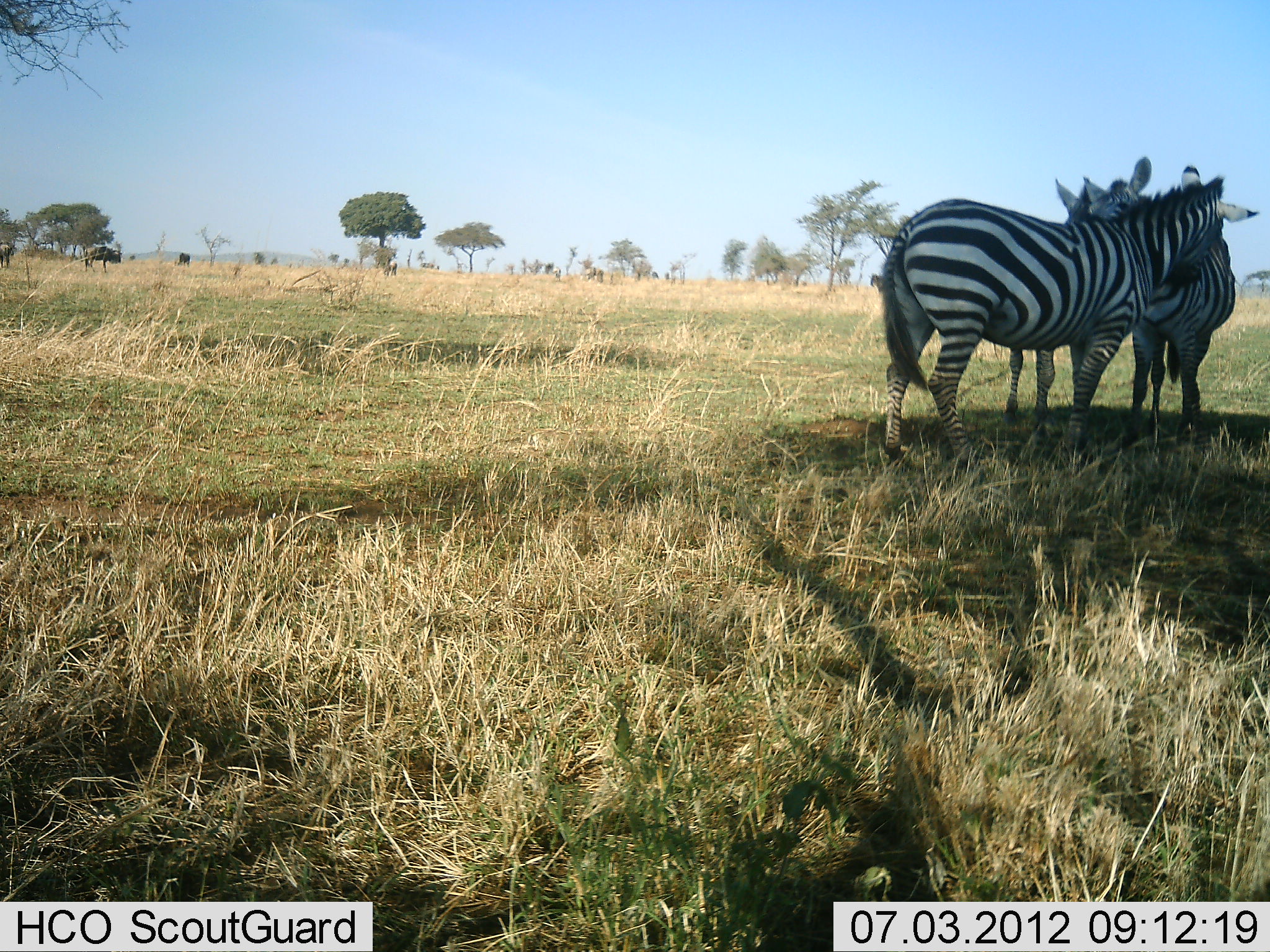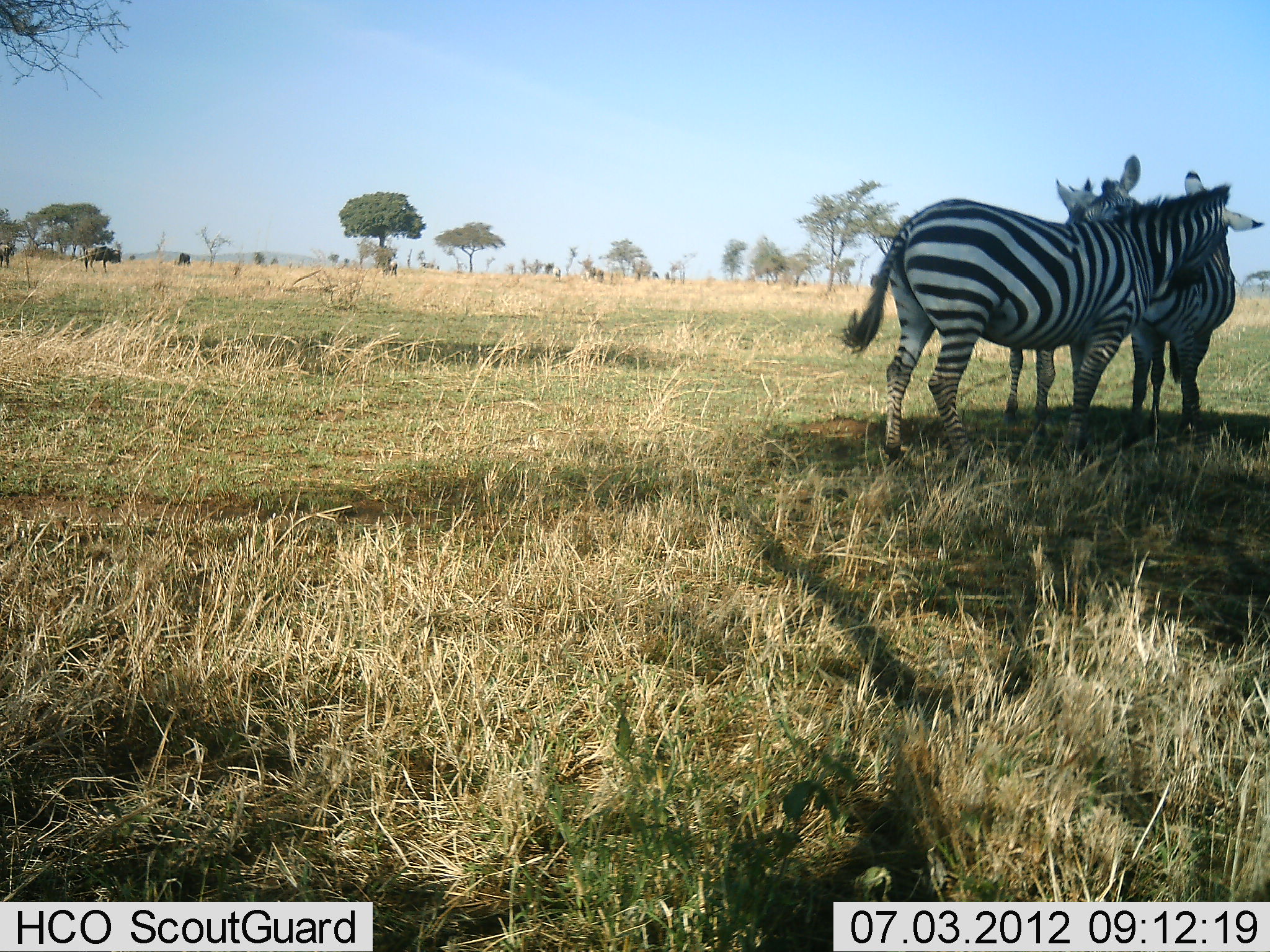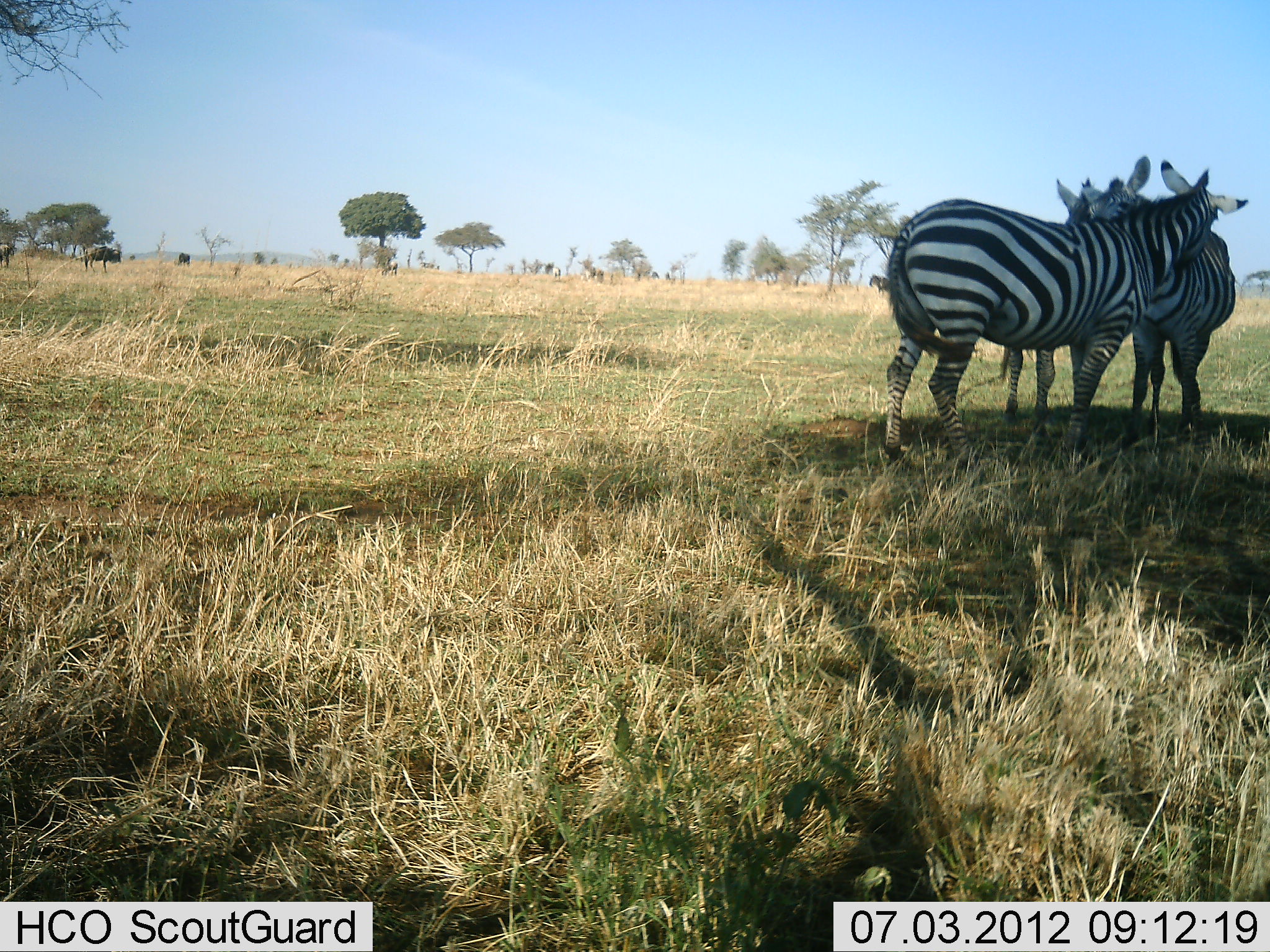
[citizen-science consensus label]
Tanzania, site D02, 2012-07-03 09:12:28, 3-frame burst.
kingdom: Animalia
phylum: Chordata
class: Mammalia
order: Perissodactyla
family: Equidae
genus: Equus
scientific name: Equus quagga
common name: plains zebra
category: zebra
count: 3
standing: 46%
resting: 0%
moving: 0%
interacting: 100%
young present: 0%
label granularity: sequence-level